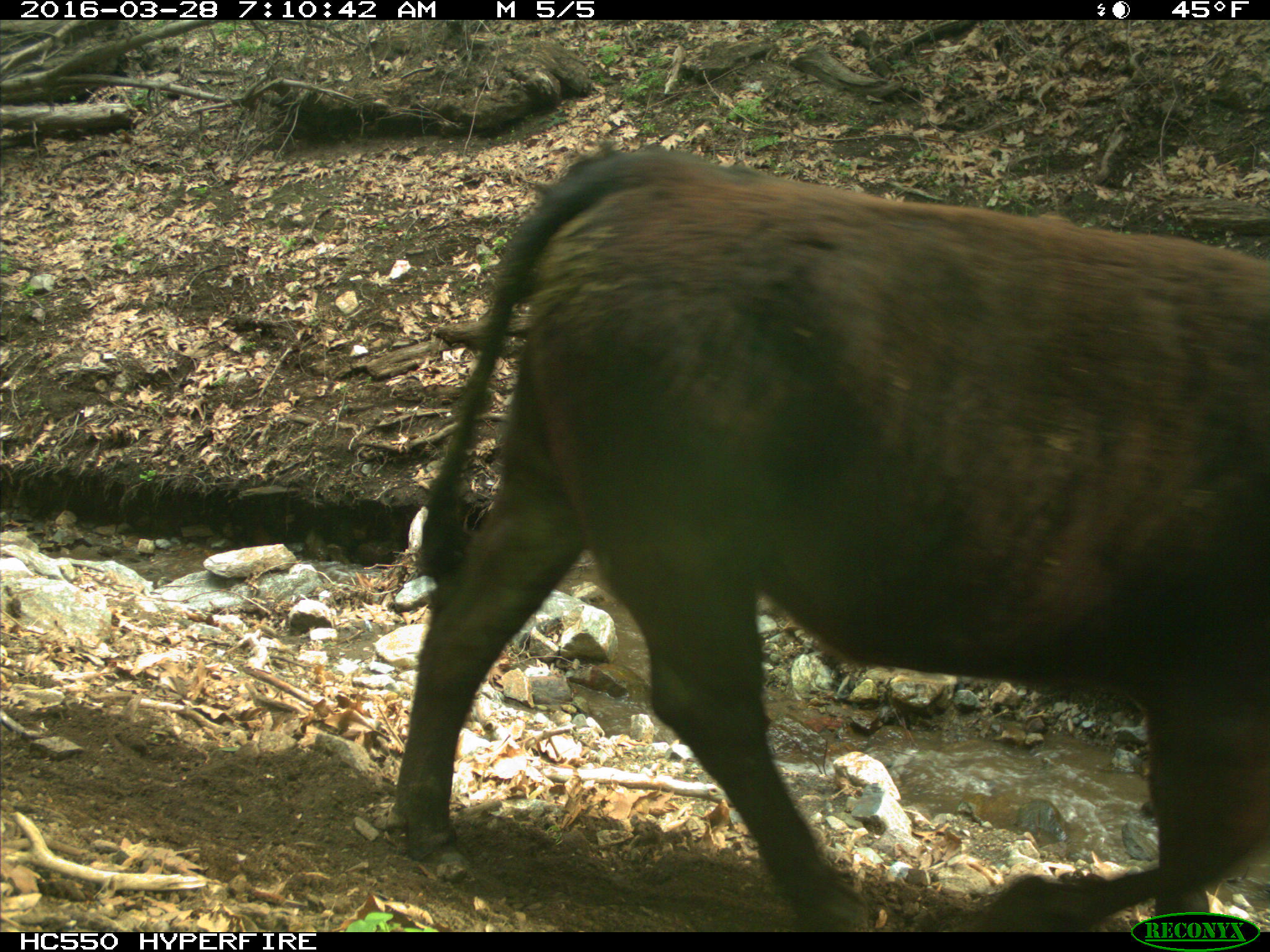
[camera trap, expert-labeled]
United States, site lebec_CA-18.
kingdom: Animalia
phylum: Chordata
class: Mammalia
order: Artiodactyla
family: Bovidae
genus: Bos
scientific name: Bos taurus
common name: domestic cow